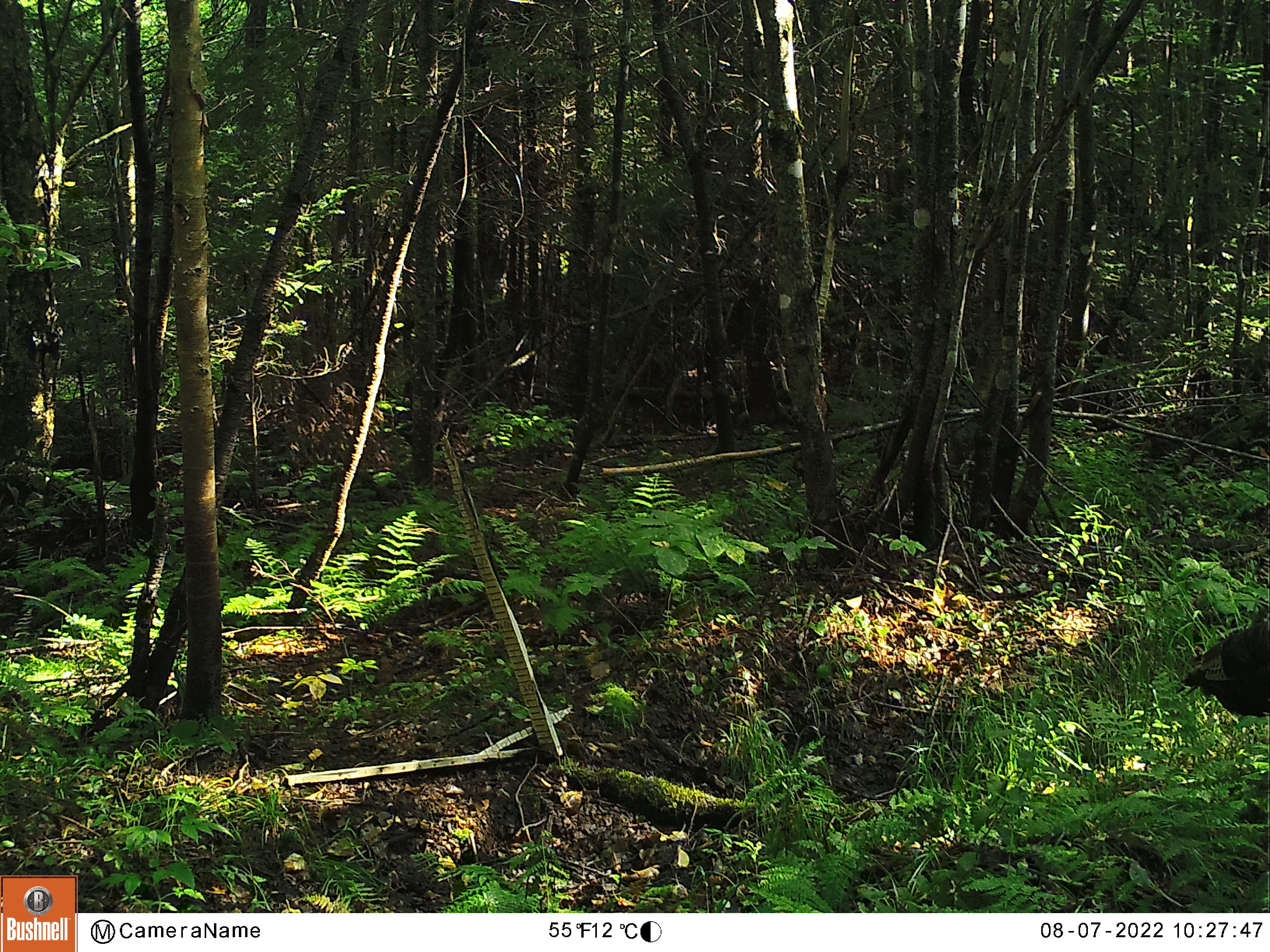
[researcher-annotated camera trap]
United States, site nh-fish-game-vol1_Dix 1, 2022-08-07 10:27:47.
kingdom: Animalia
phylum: Chordata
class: Aves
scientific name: Aves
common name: bird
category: bird sp.